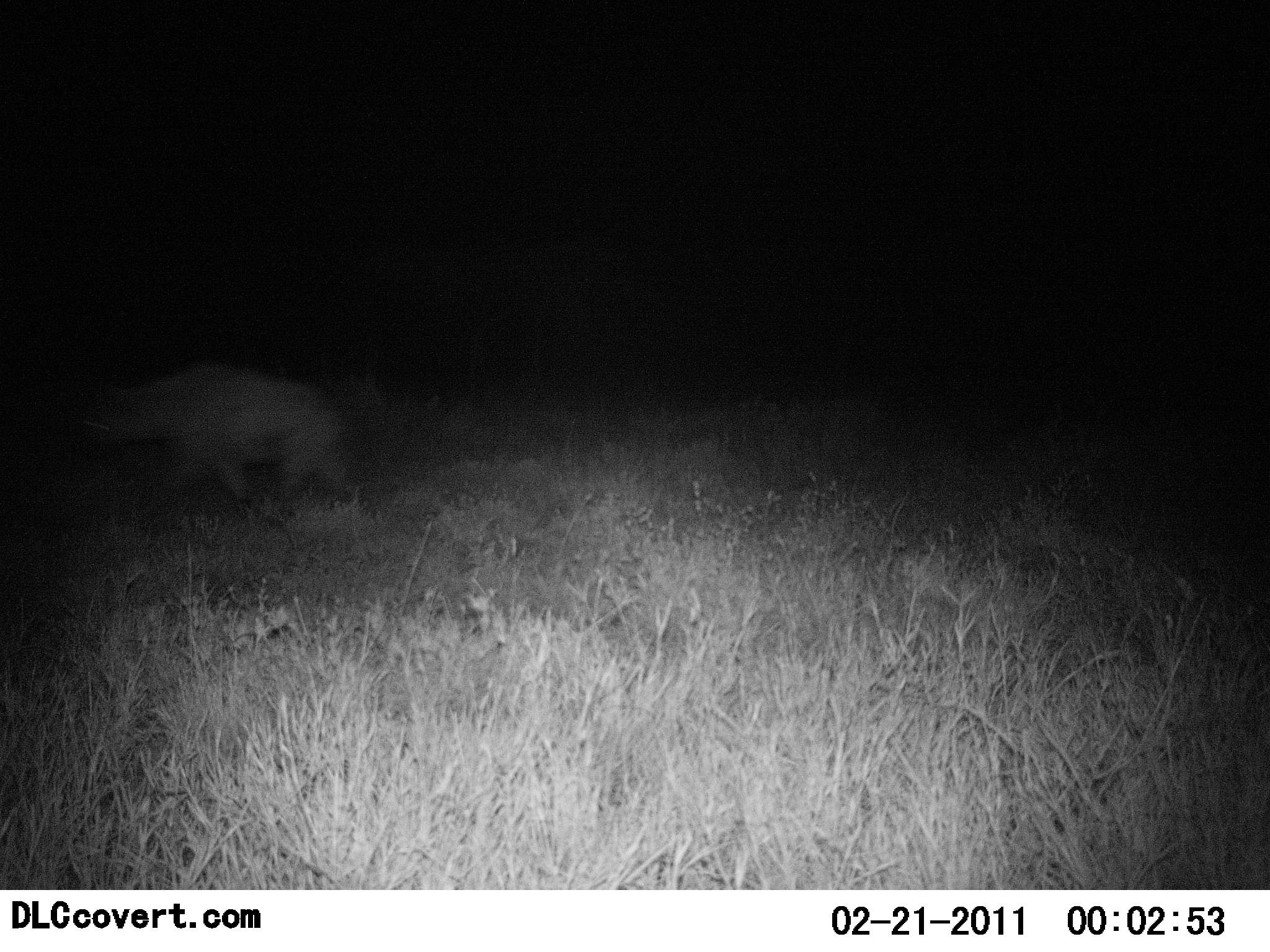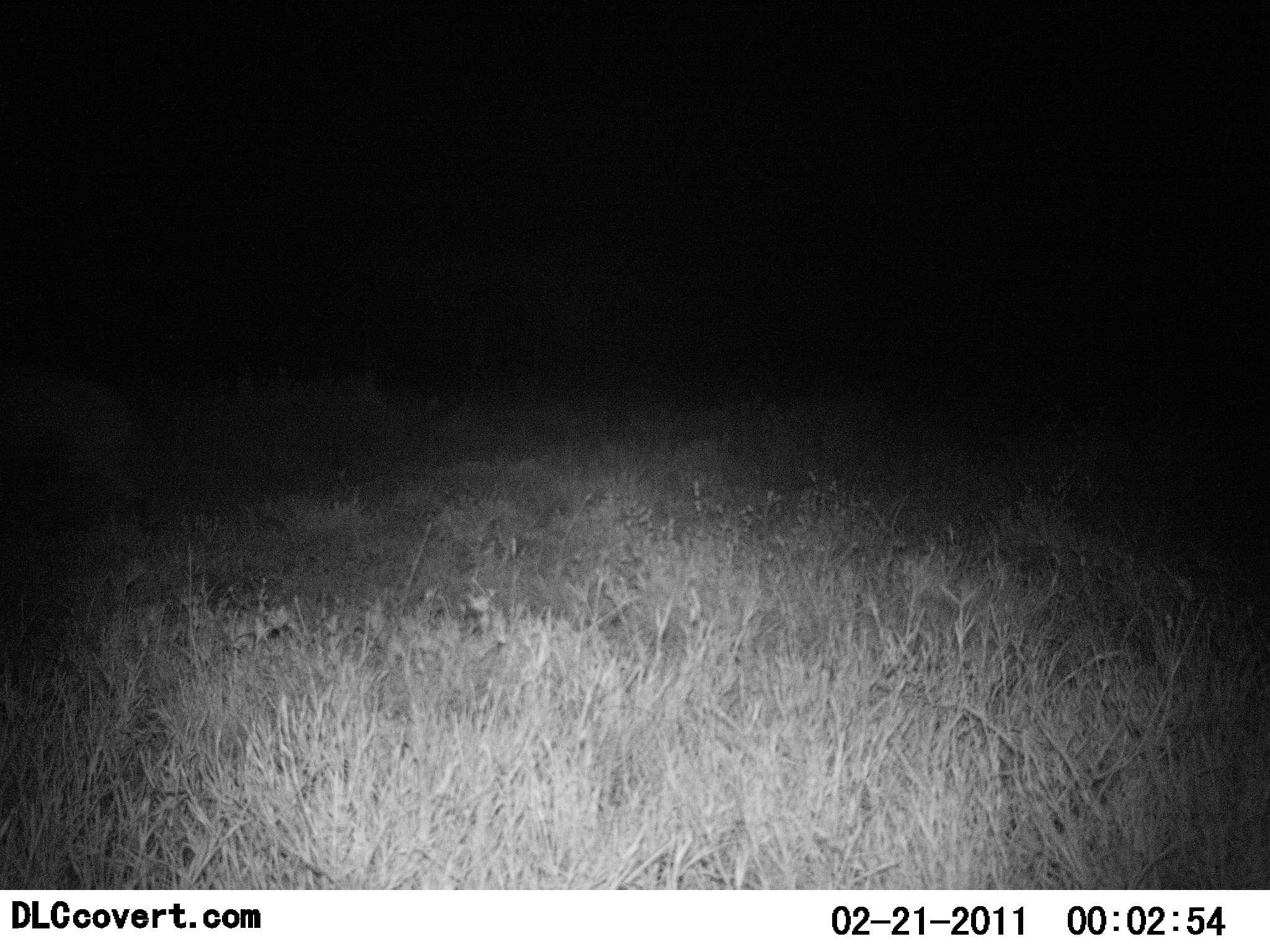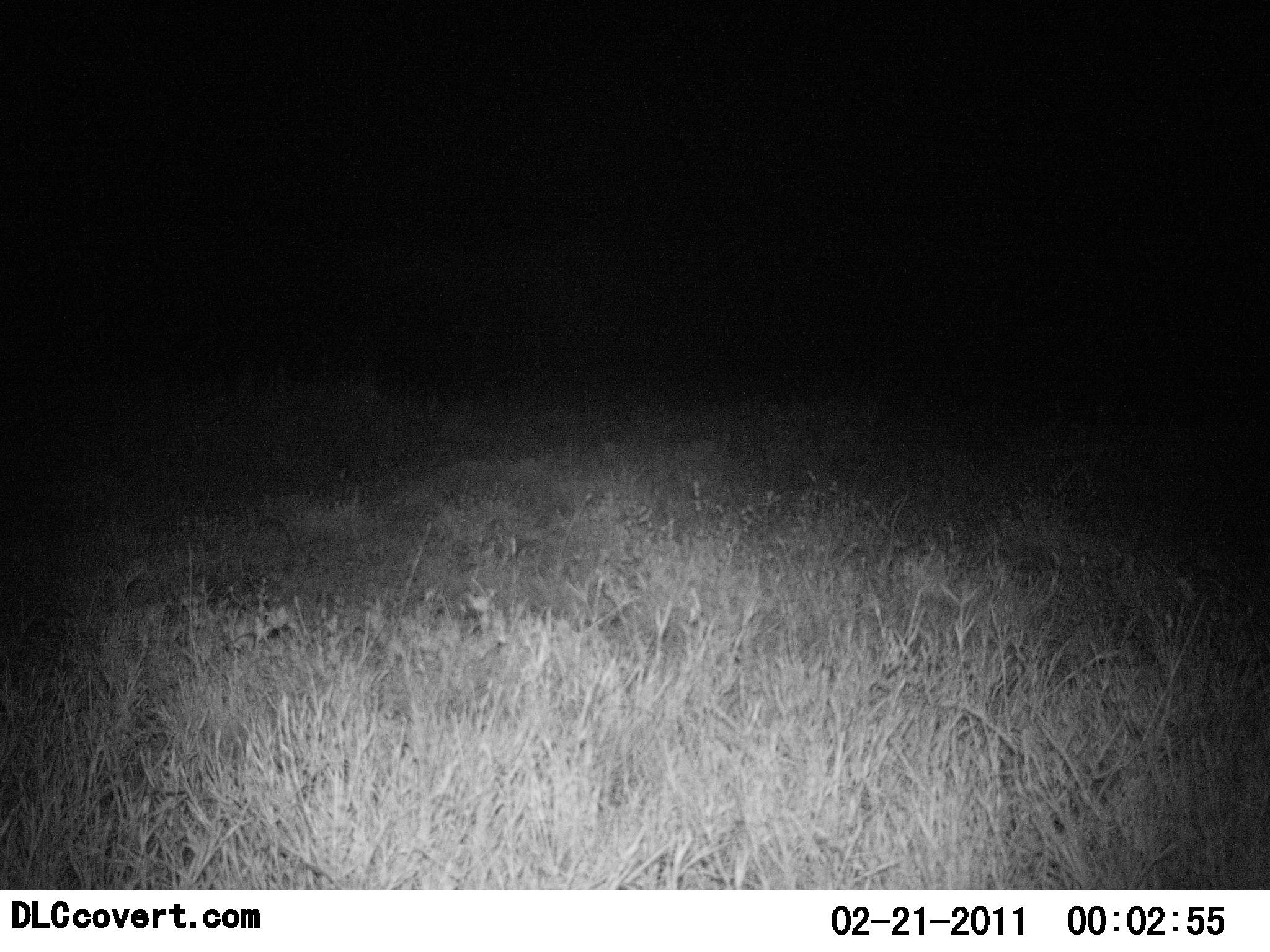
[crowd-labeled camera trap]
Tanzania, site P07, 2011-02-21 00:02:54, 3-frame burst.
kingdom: Animalia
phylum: Chordata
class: Mammalia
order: Carnivora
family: Hyaenidae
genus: Crocuta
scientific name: Crocuta crocuta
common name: spotted hyena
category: hyenaspotted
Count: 1.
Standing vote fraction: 0%.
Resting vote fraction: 0%.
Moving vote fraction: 100%.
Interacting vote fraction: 0%.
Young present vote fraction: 0%.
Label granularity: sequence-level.